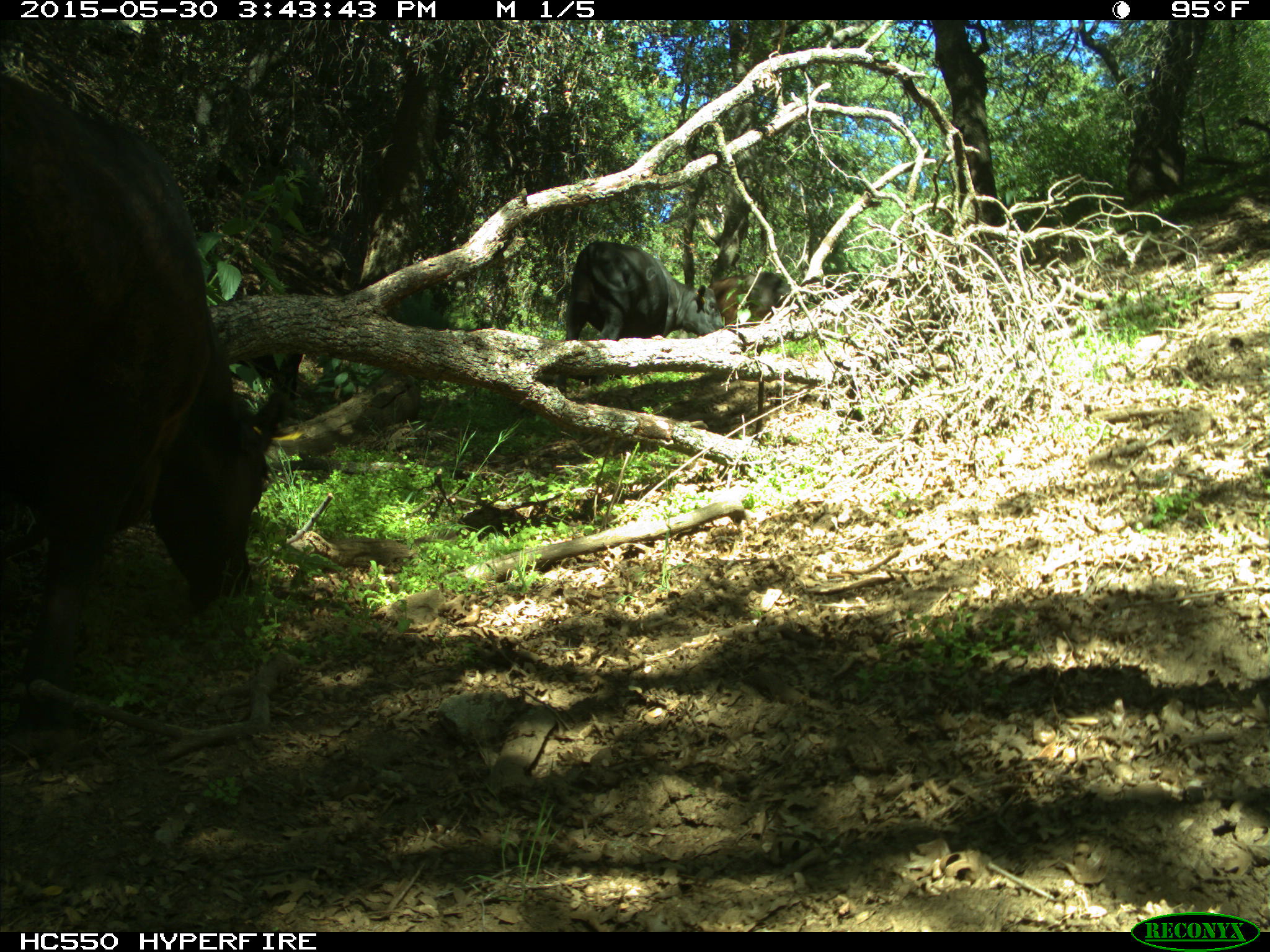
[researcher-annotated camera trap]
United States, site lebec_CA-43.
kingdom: Animalia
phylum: Chordata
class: Mammalia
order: Artiodactyla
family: Bovidae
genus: Bos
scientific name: Bos taurus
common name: domestic cow